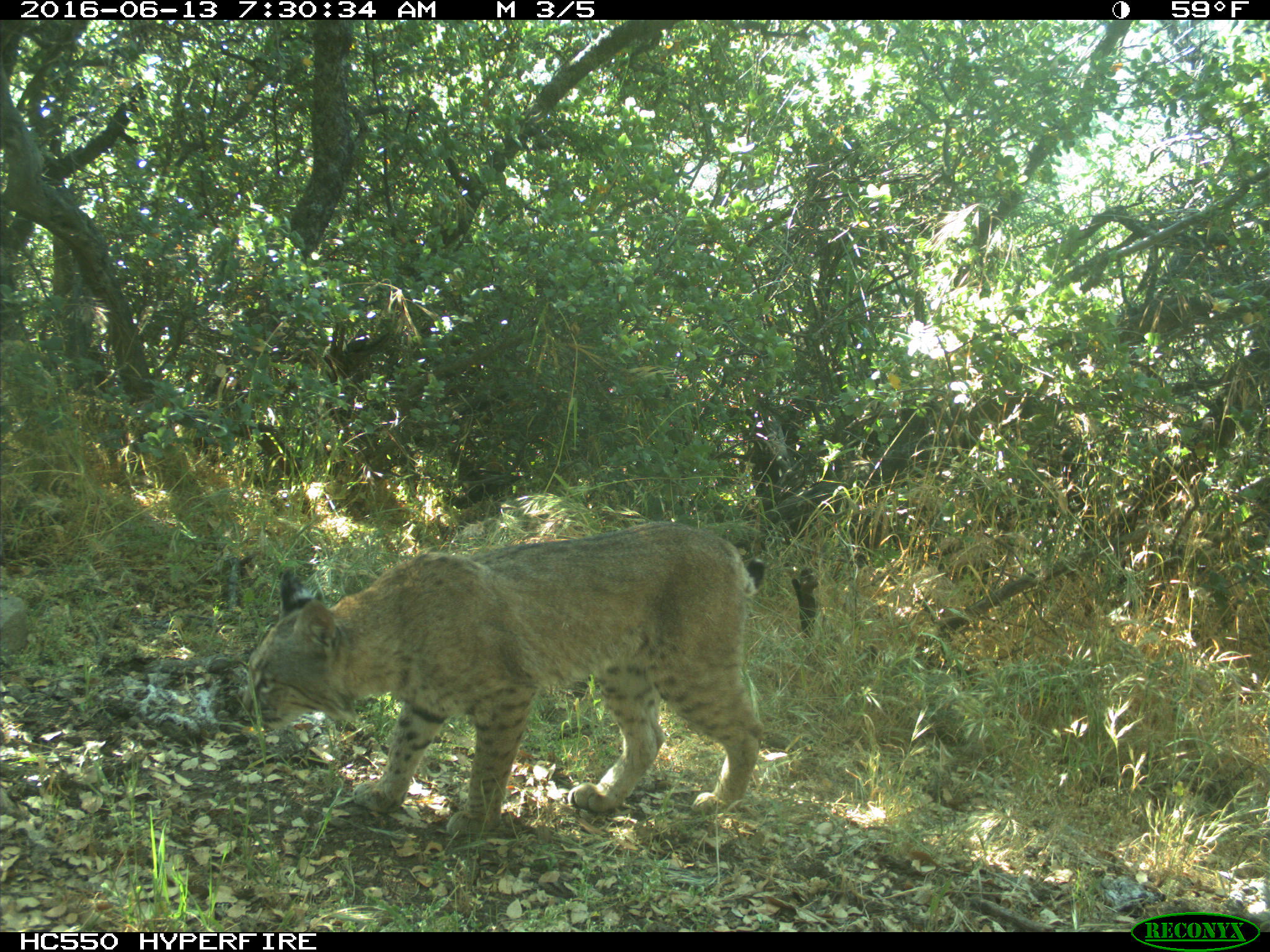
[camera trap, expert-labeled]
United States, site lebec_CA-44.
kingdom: Animalia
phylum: Chordata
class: Mammalia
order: Carnivora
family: Felidae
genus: Lynx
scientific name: Lynx rufus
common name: bobcat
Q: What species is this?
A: Lynx rufus (bobcat).